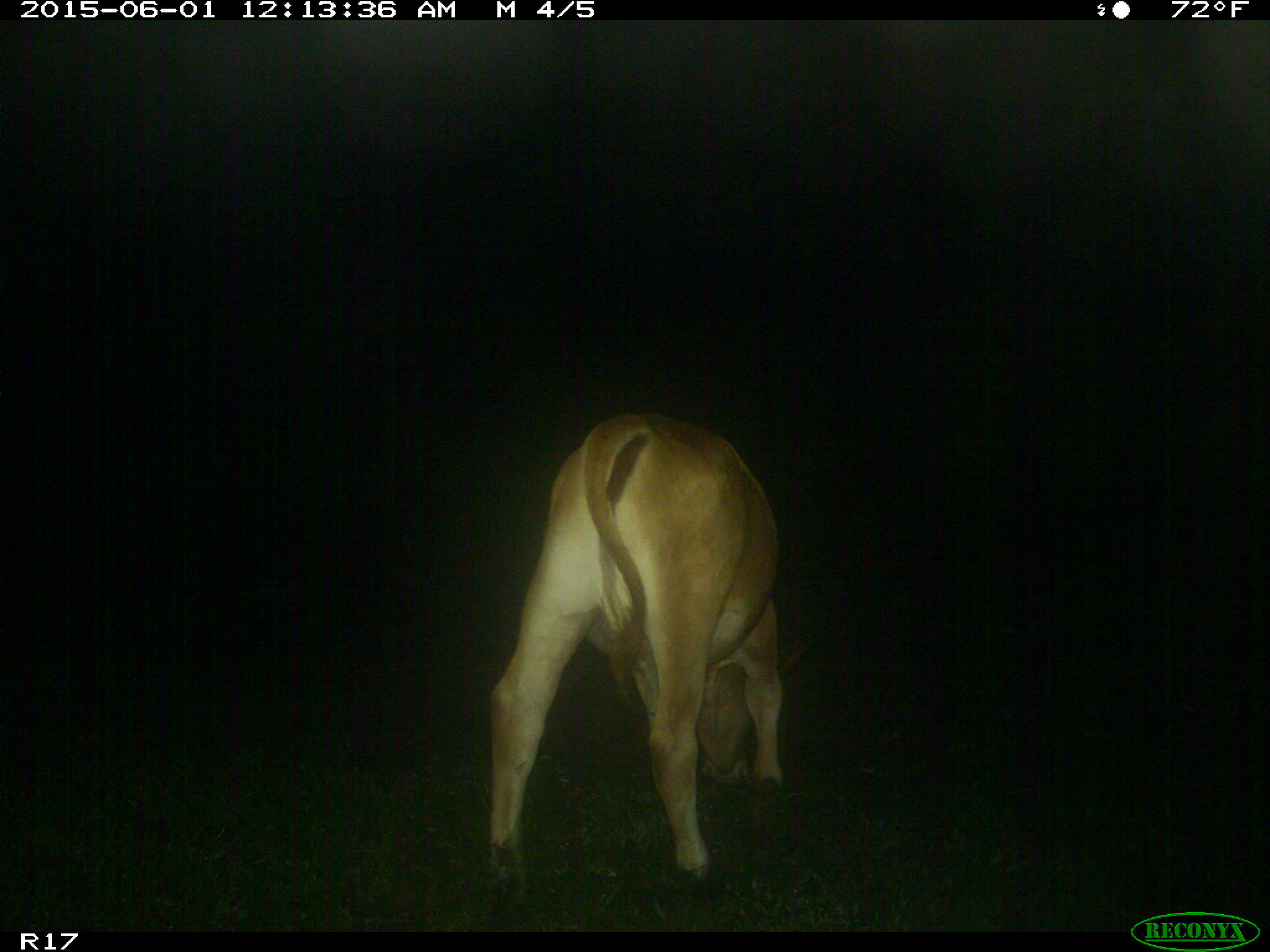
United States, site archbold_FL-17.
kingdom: Animalia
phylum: Chordata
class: Mammalia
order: Artiodactyla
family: Bovidae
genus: Bos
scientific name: Bos taurus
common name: domestic cow